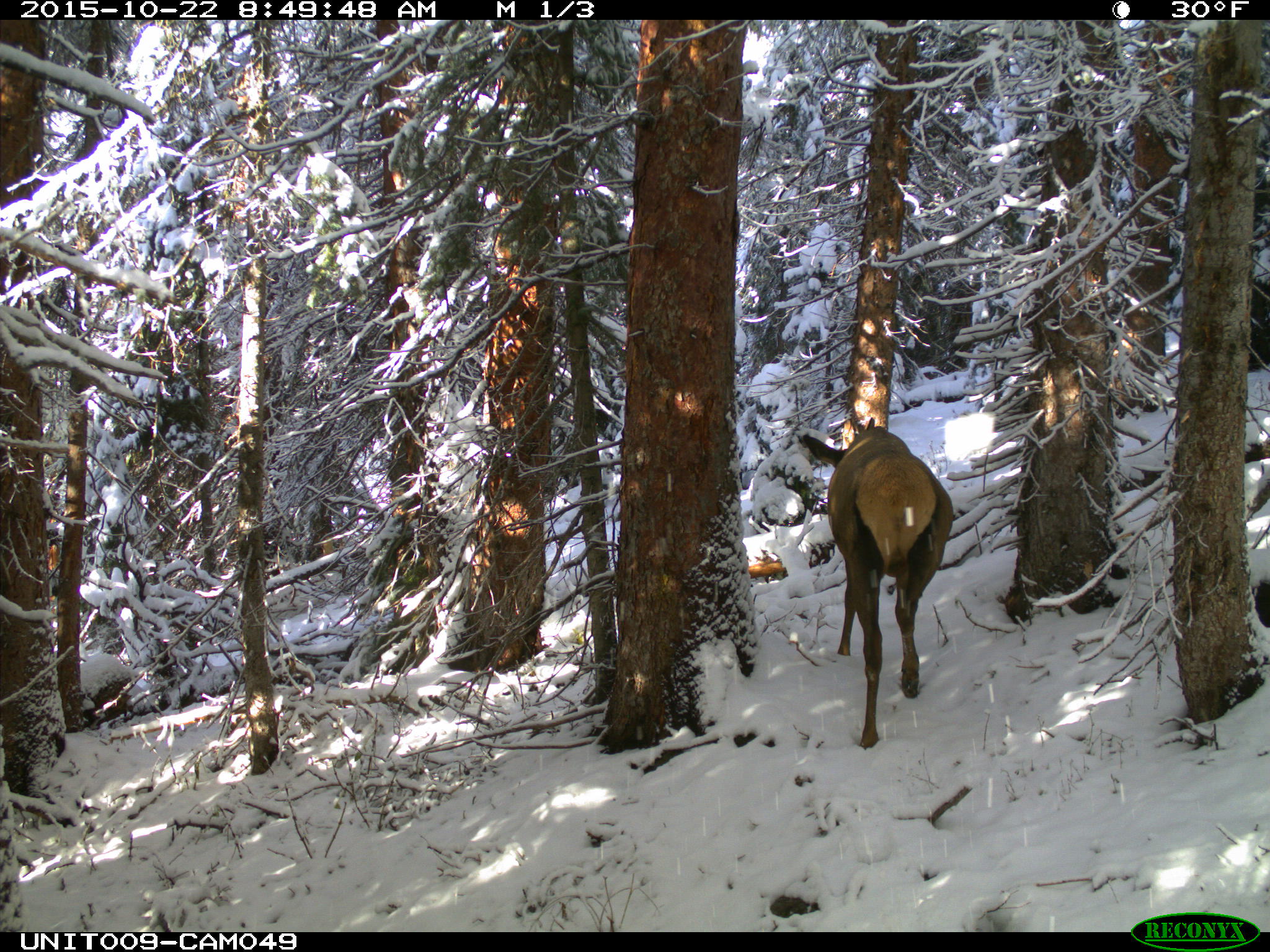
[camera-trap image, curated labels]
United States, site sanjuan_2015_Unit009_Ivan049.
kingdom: Animalia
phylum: Chordata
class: Mammalia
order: Artiodactyla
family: Cervidae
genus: Cervus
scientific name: Cervus elaphus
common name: red deer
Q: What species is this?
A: Cervus elaphus (red deer).